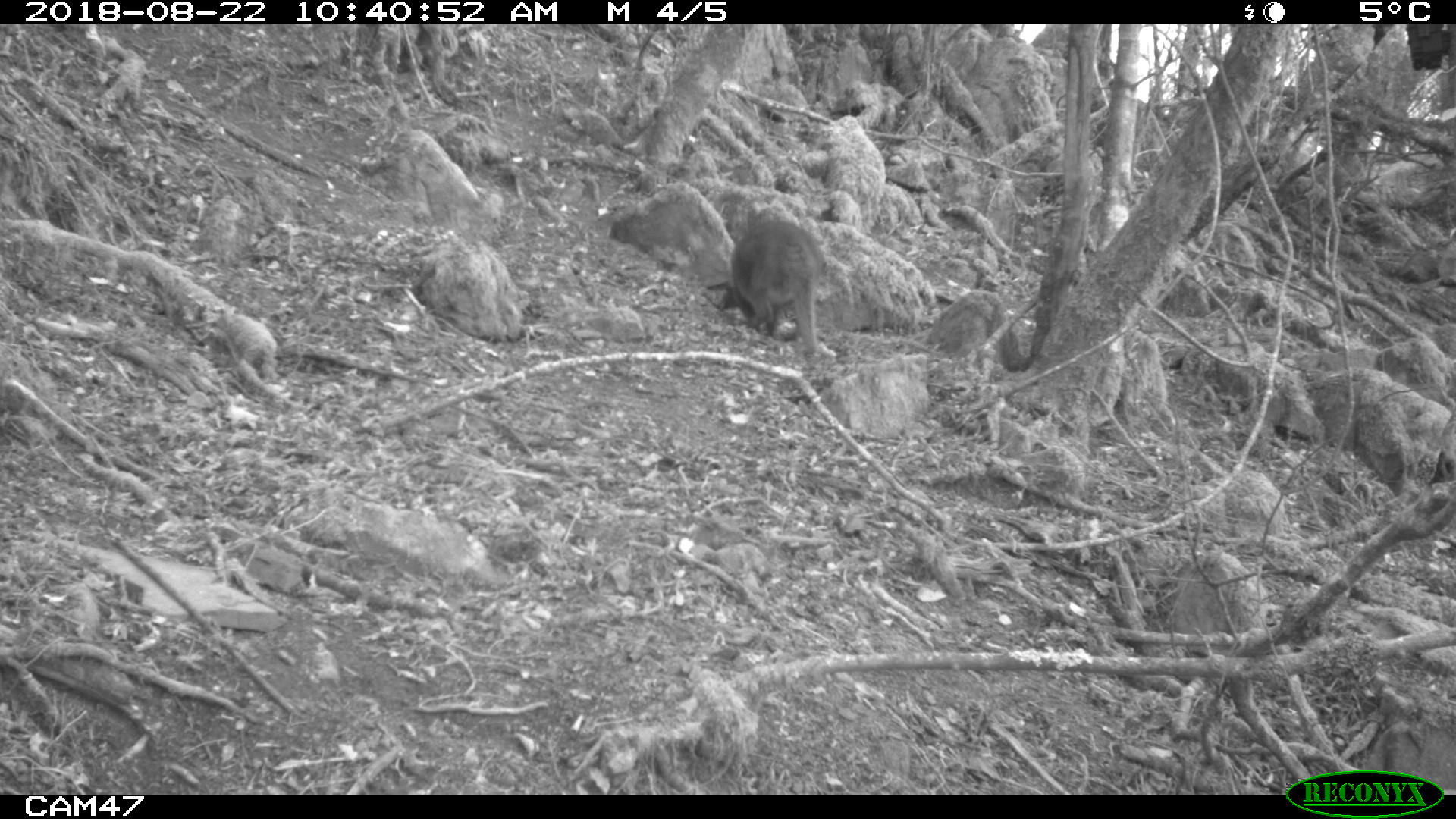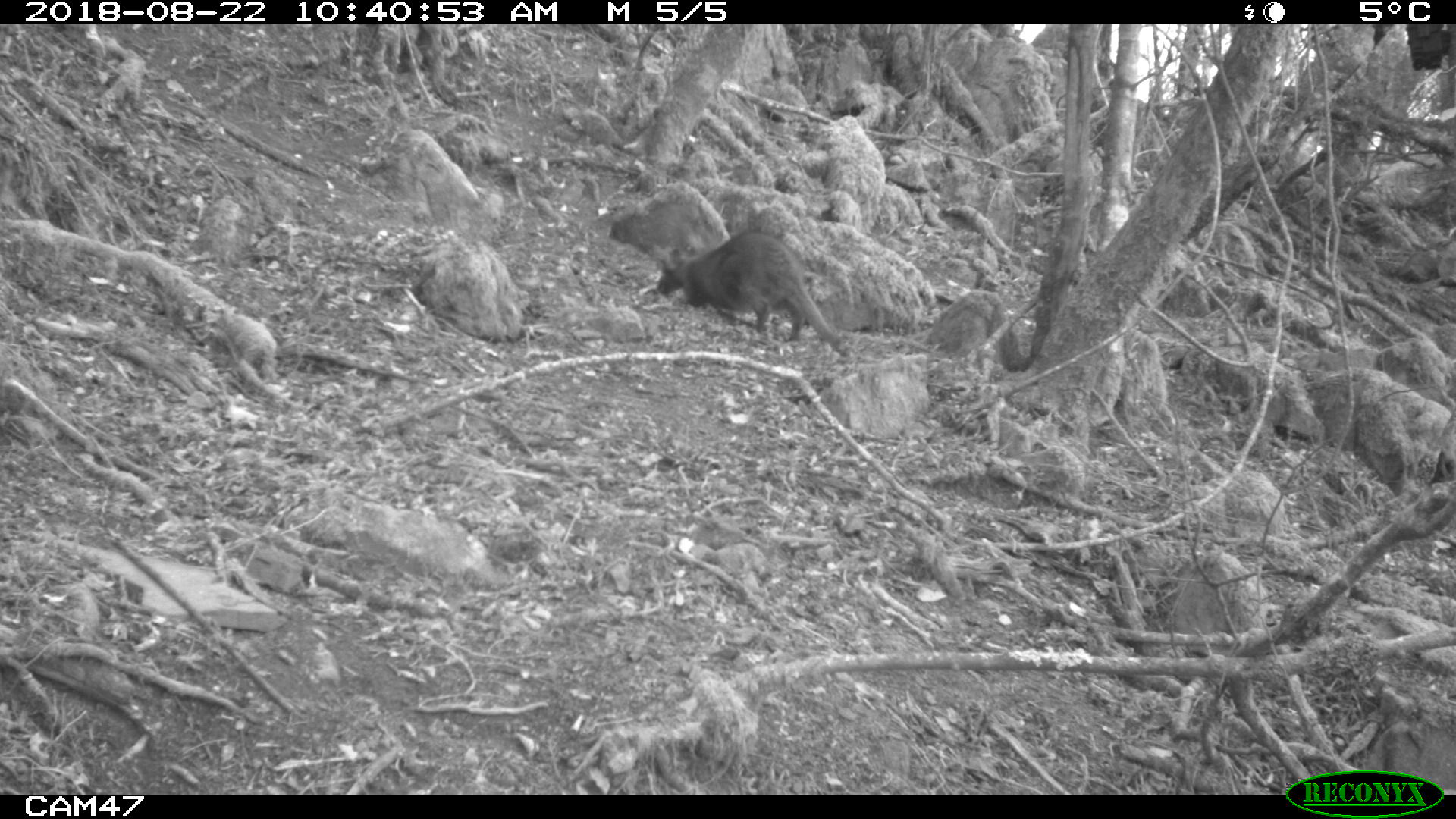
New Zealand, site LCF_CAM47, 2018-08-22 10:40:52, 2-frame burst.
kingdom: Animalia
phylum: Chordata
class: Mammalia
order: Diprotodontia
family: Macropodidae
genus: Notamacropus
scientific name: Notamacropus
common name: wallaby